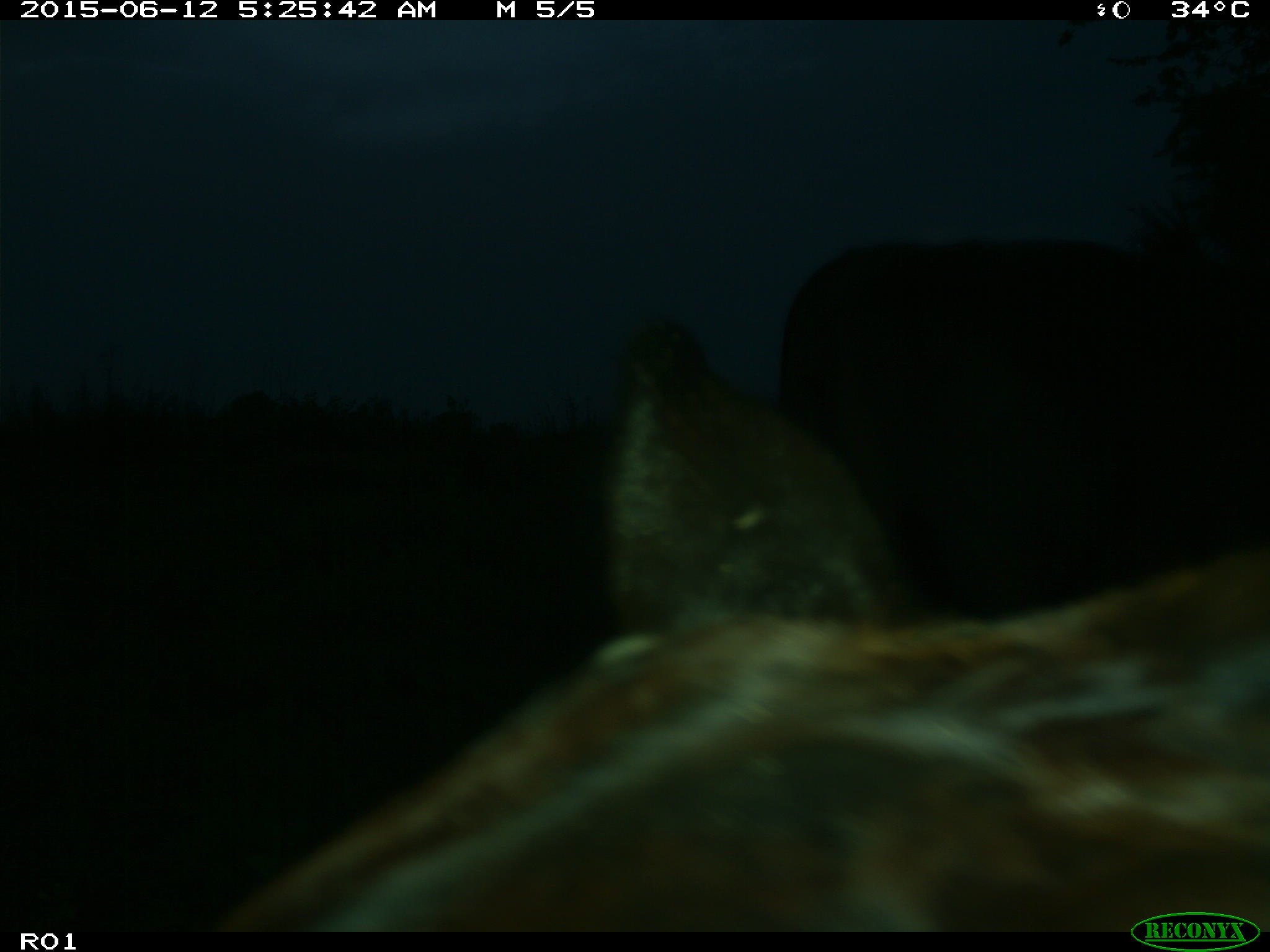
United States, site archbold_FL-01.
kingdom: Animalia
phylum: Chordata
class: Mammalia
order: Artiodactyla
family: Bovidae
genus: Bos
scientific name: Bos taurus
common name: domestic cow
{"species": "Bos taurus (domestic cow)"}